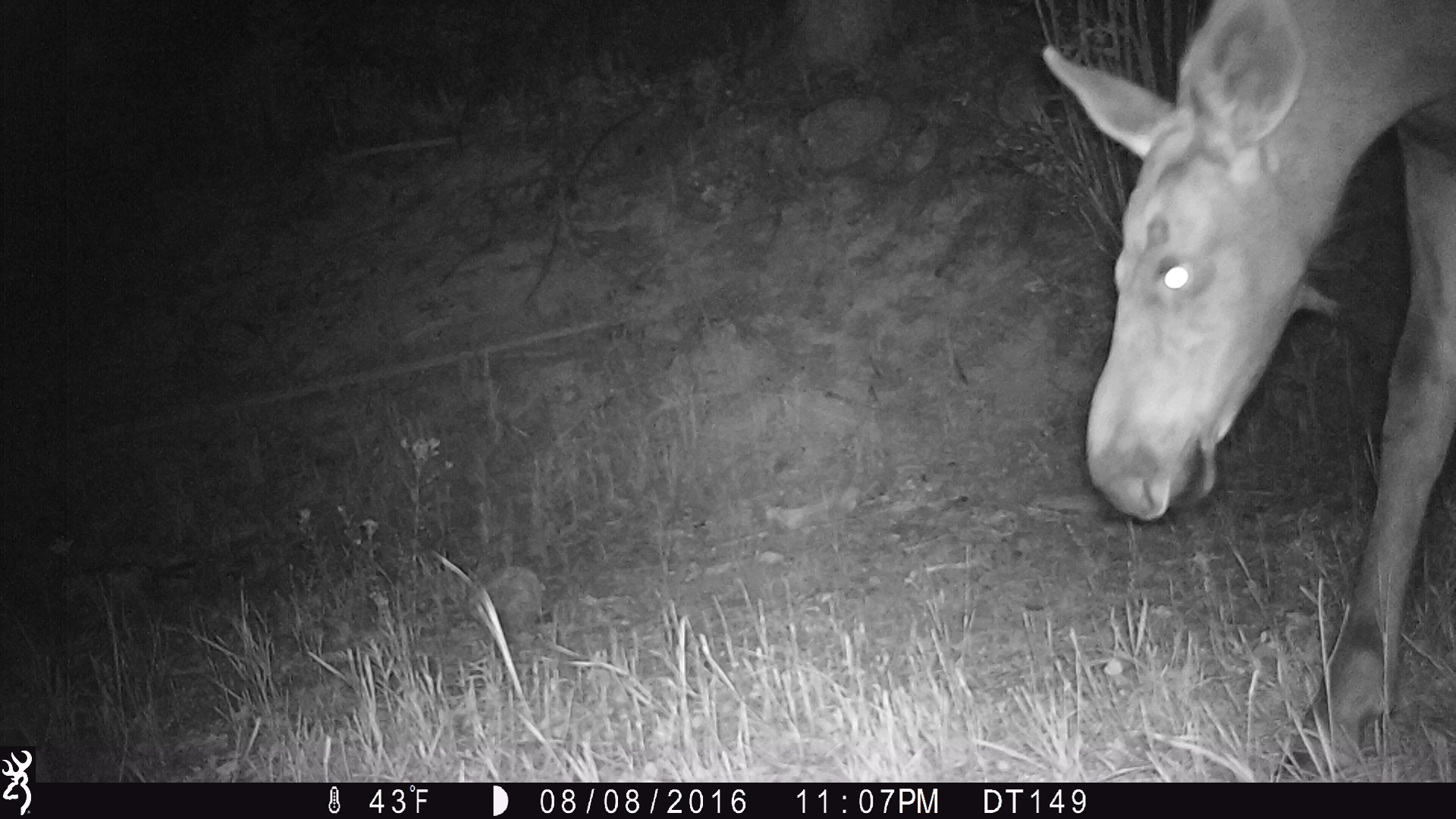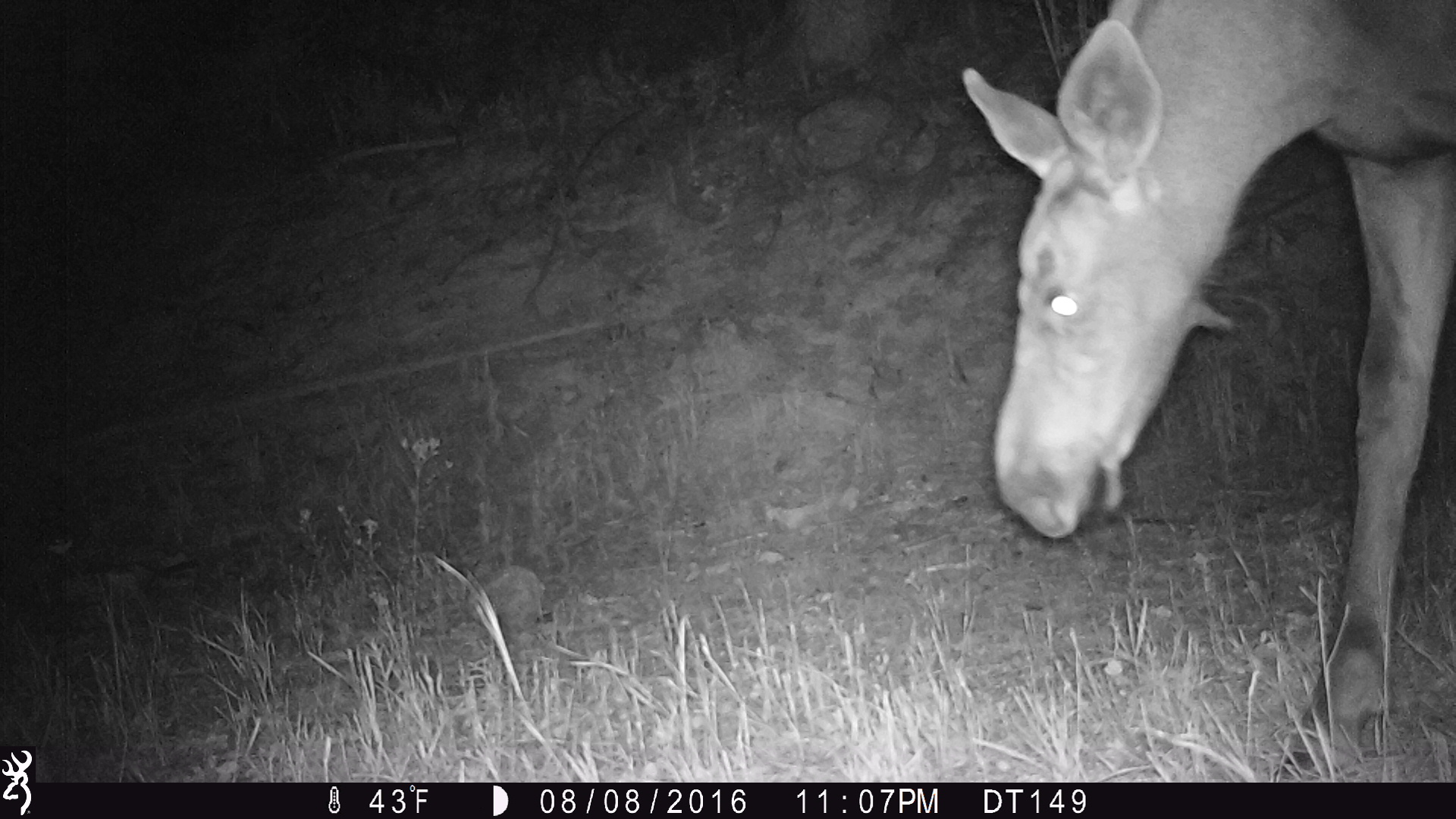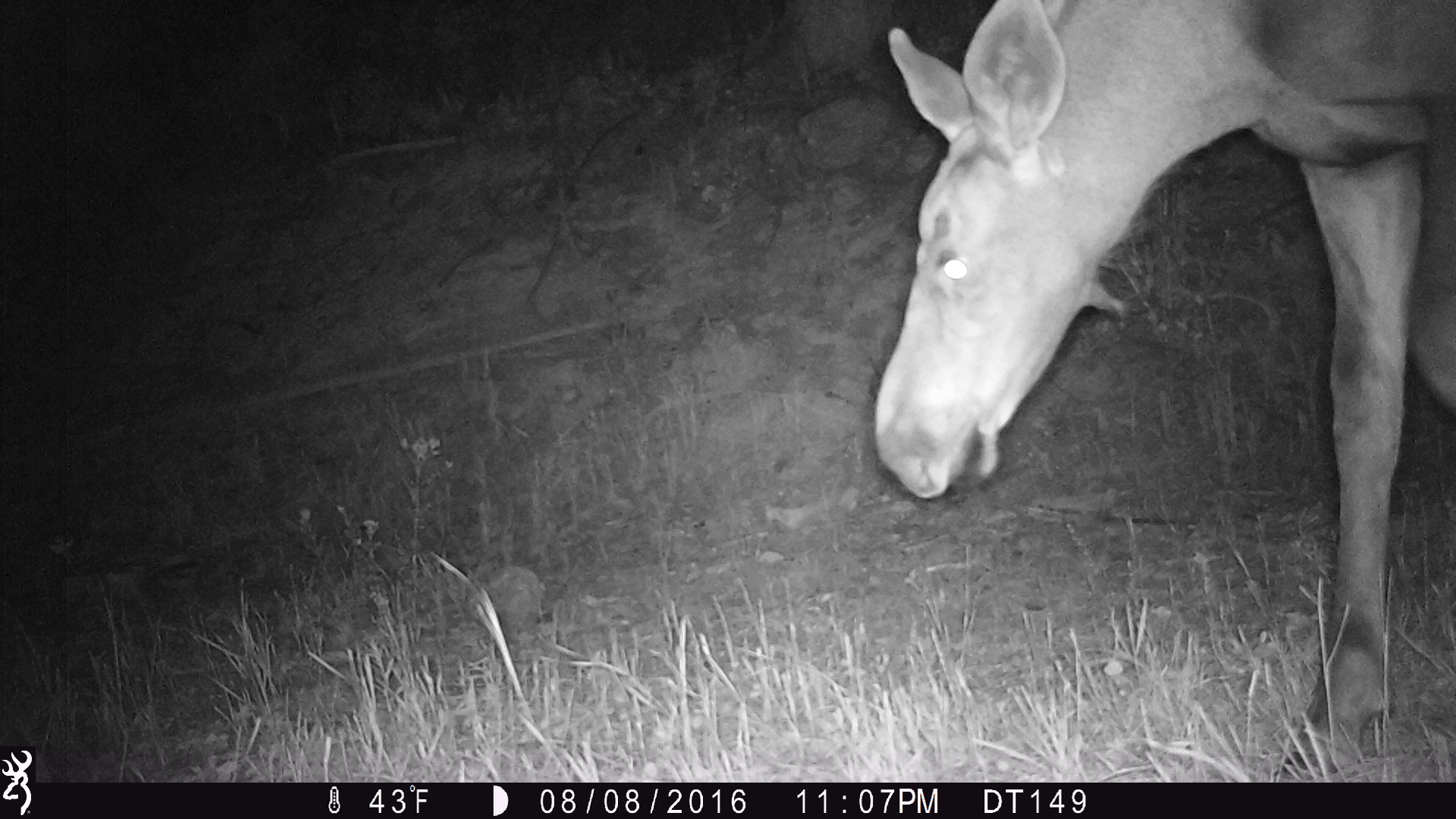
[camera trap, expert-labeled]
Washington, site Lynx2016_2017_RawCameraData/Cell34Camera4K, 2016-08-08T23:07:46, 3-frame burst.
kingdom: Animalia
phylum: Chordata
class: Mammalia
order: Artiodactyla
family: Cervidae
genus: Alces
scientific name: Alces alces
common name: moose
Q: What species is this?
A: Alces alces (moose).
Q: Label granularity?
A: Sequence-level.